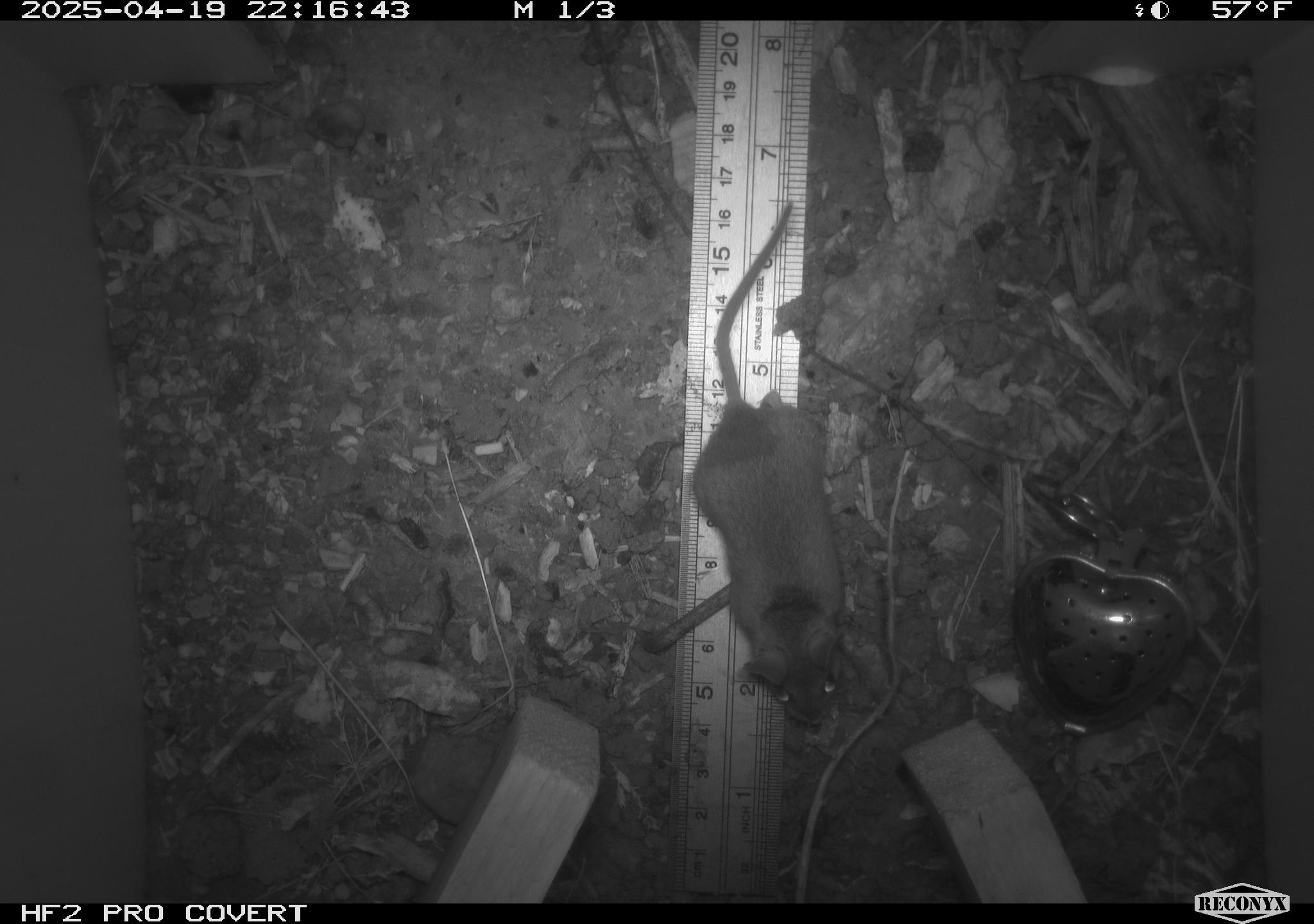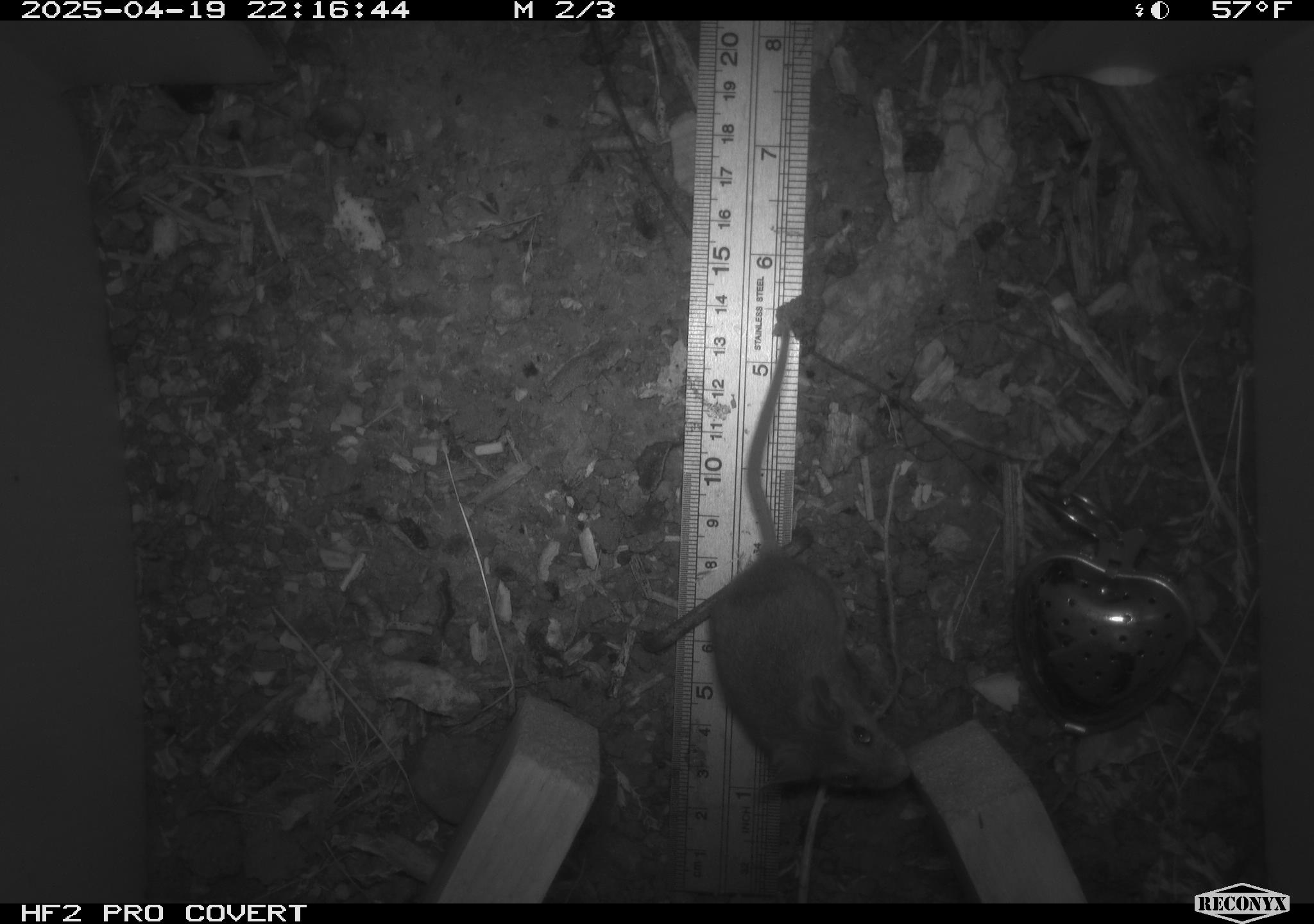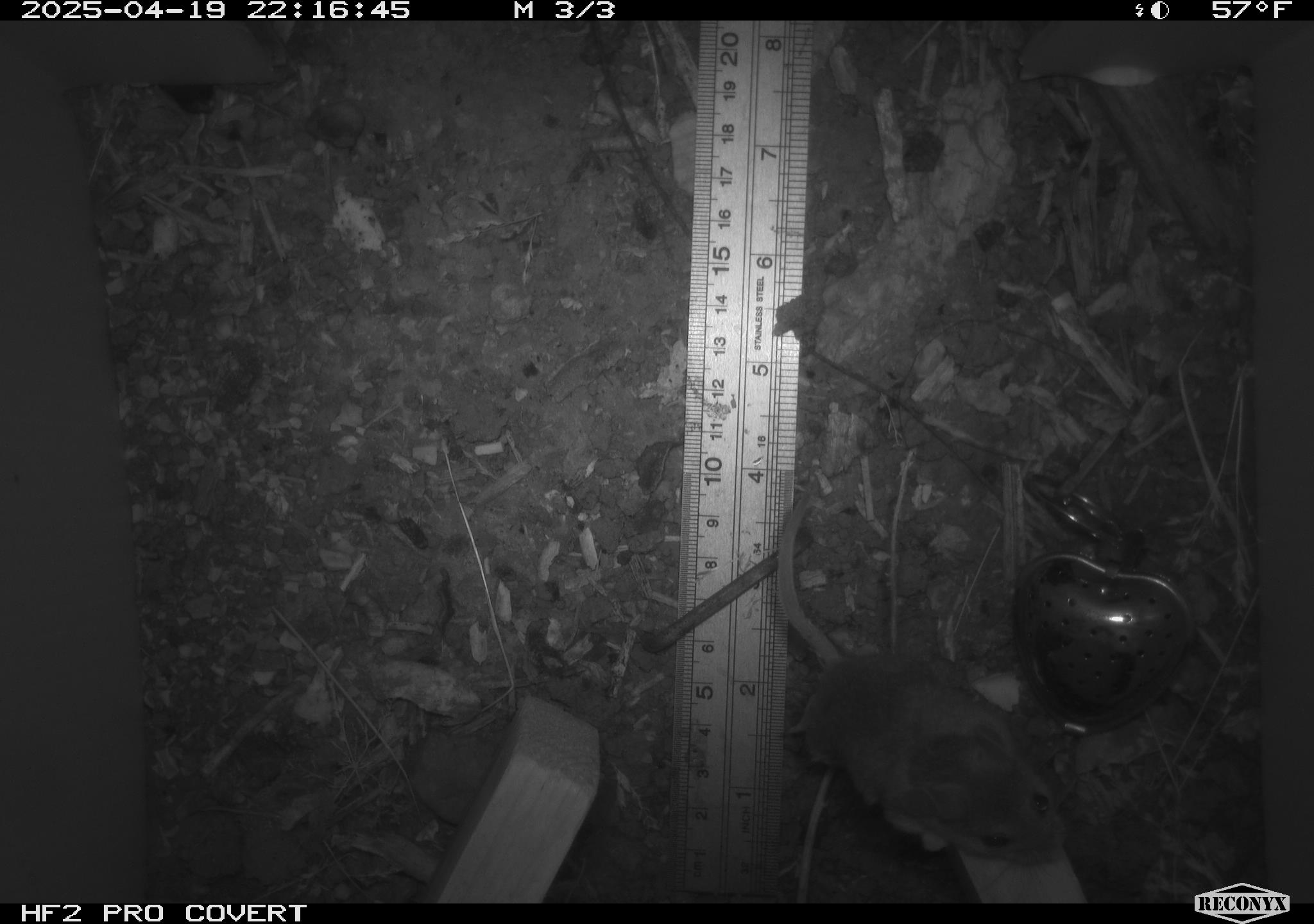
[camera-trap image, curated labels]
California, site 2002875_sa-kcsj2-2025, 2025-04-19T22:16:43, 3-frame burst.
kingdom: Animalia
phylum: Chordata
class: Mammalia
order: Rodentia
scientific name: Rodentia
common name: rodent